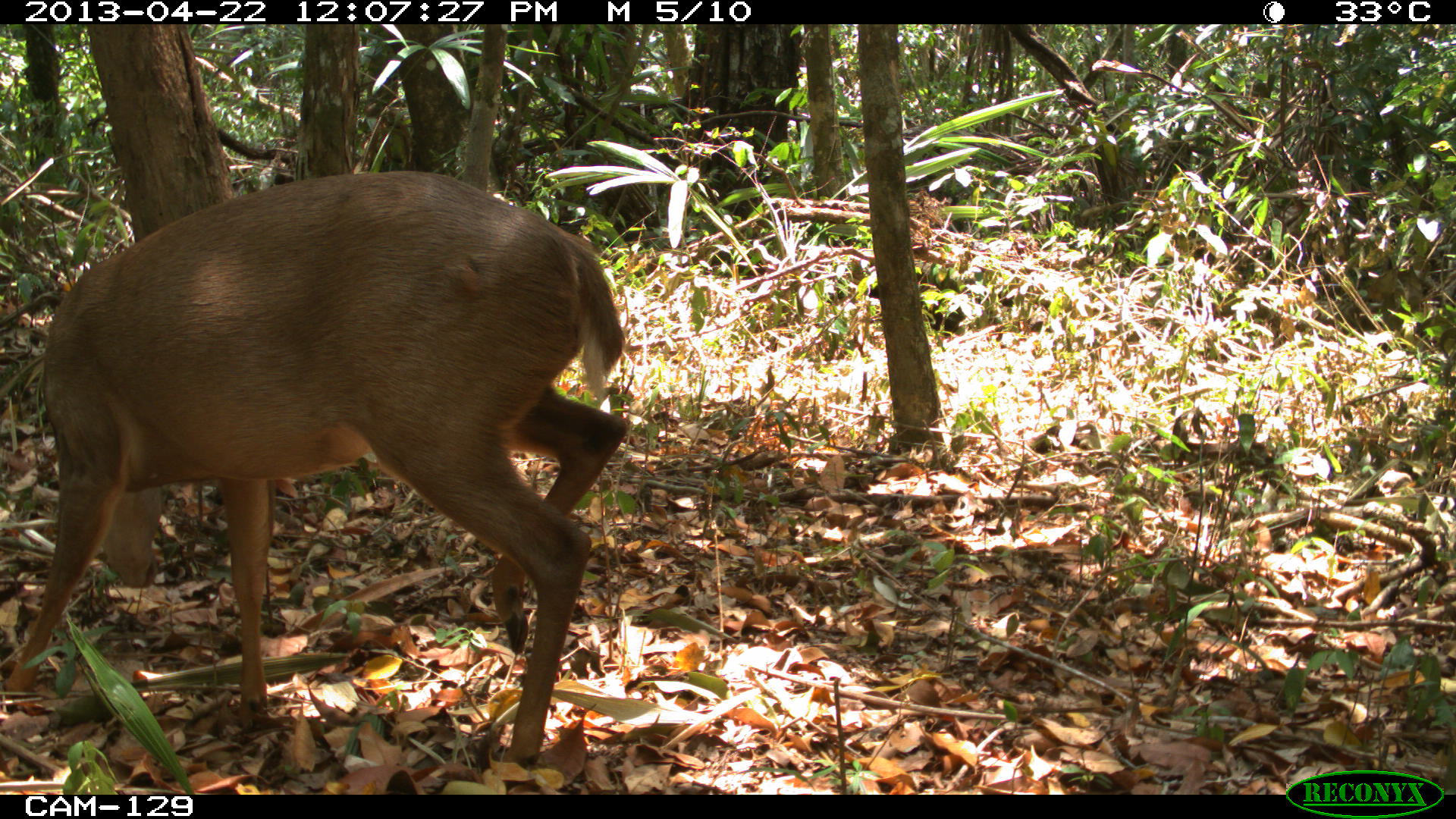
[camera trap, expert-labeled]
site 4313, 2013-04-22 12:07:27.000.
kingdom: Animalia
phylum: Chordata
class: Mammalia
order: Artiodactyla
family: Cervidae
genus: Odocoileus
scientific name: Odocoileus pandora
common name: yucatán brown brocket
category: mazama pandora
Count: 1.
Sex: female.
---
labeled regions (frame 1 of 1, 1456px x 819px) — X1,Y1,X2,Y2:
mazama pandora: 0,169,627,762